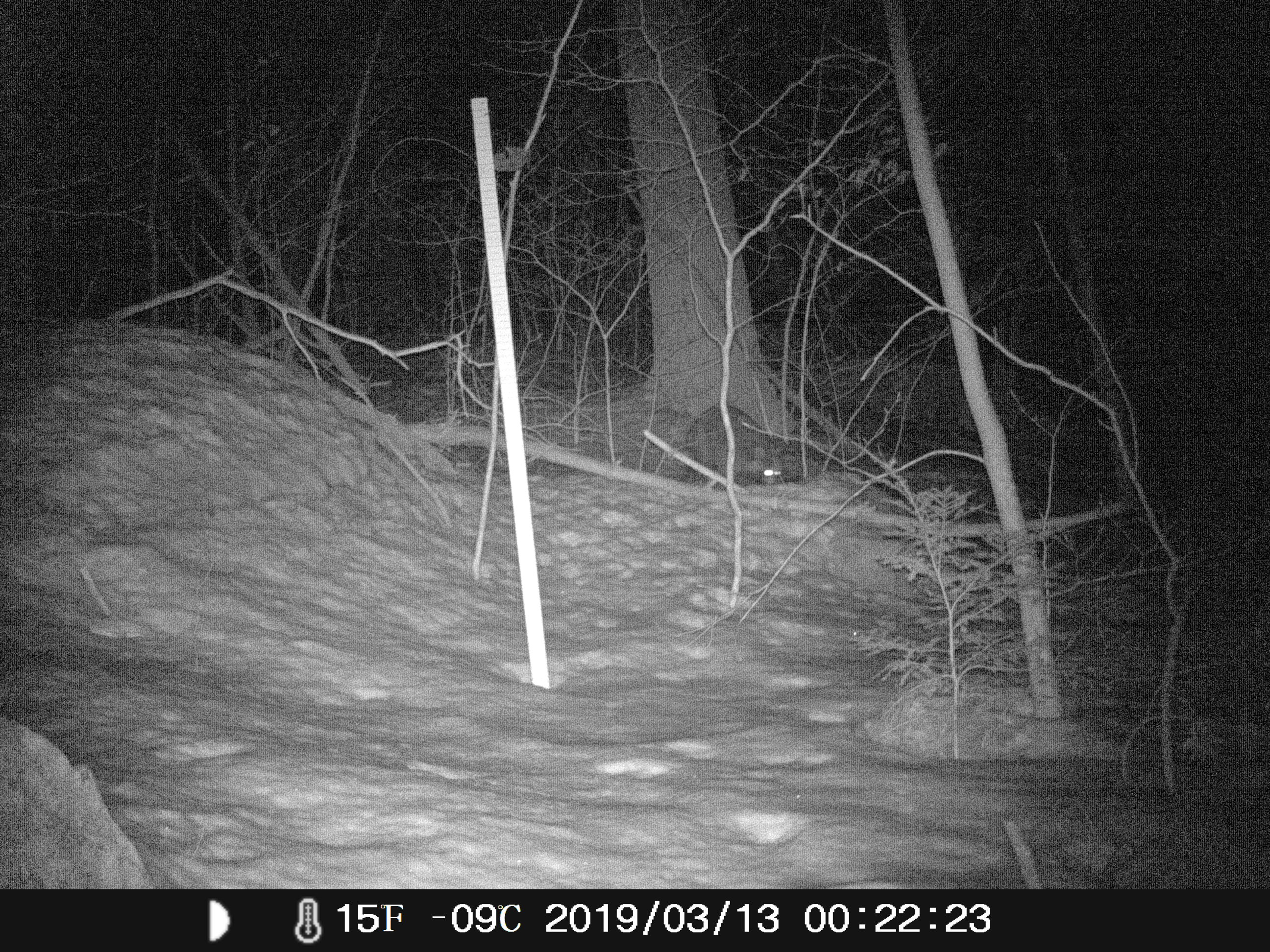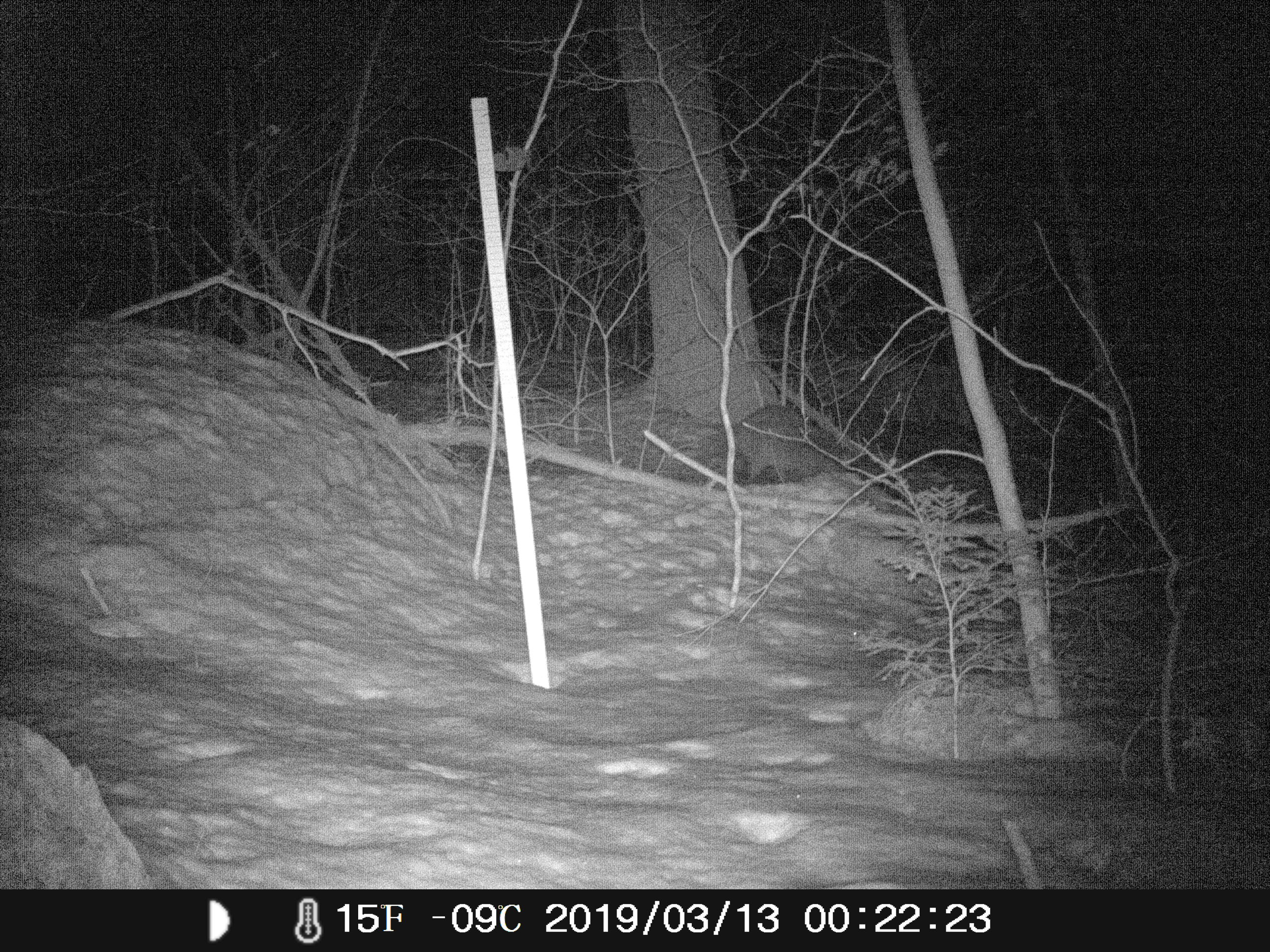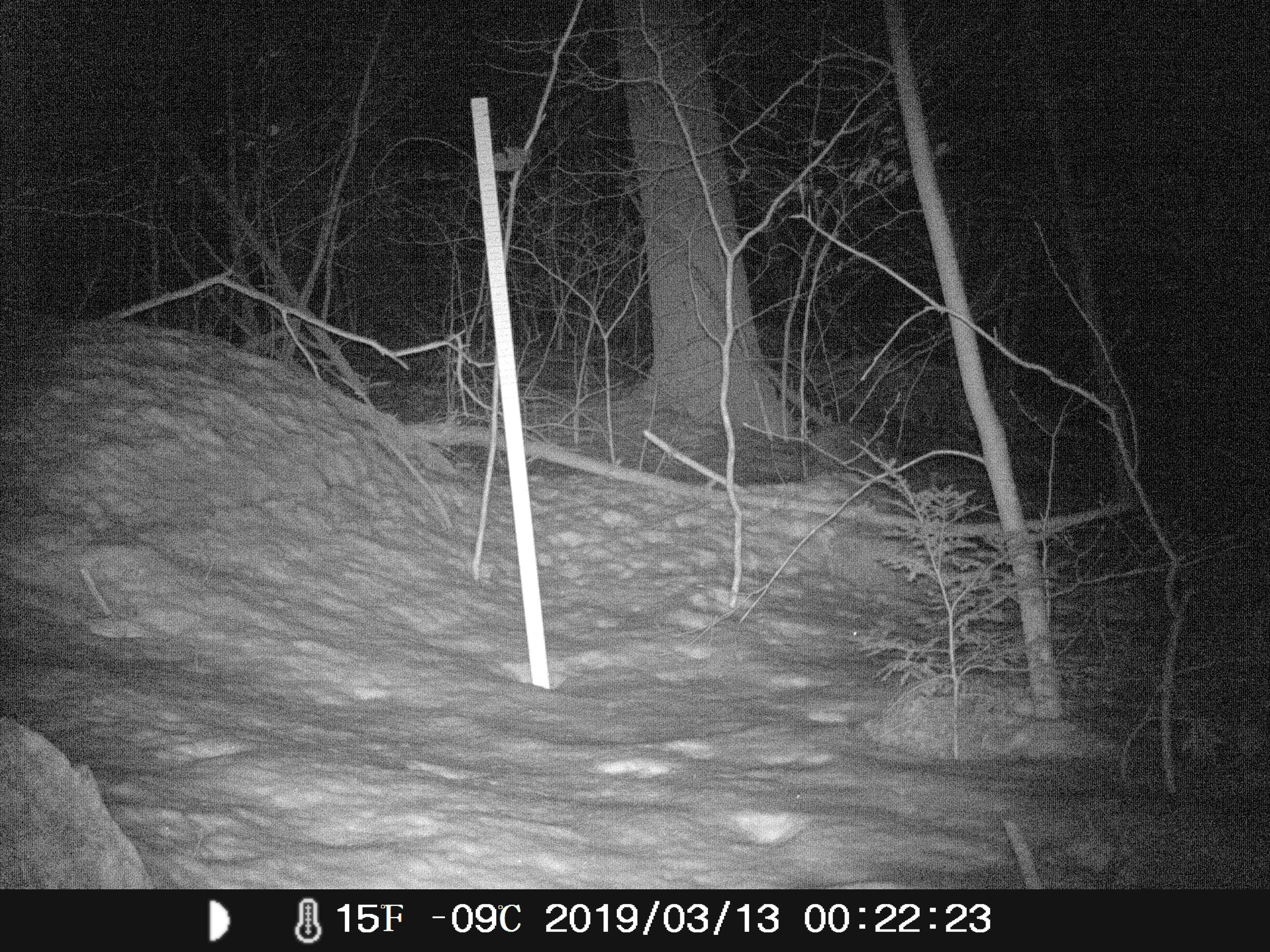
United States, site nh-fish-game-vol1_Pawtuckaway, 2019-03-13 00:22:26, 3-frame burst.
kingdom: Animalia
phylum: Chordata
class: Mammalia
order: Carnivora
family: Procyonidae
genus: Procyon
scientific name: Procyon lotor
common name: raccoon